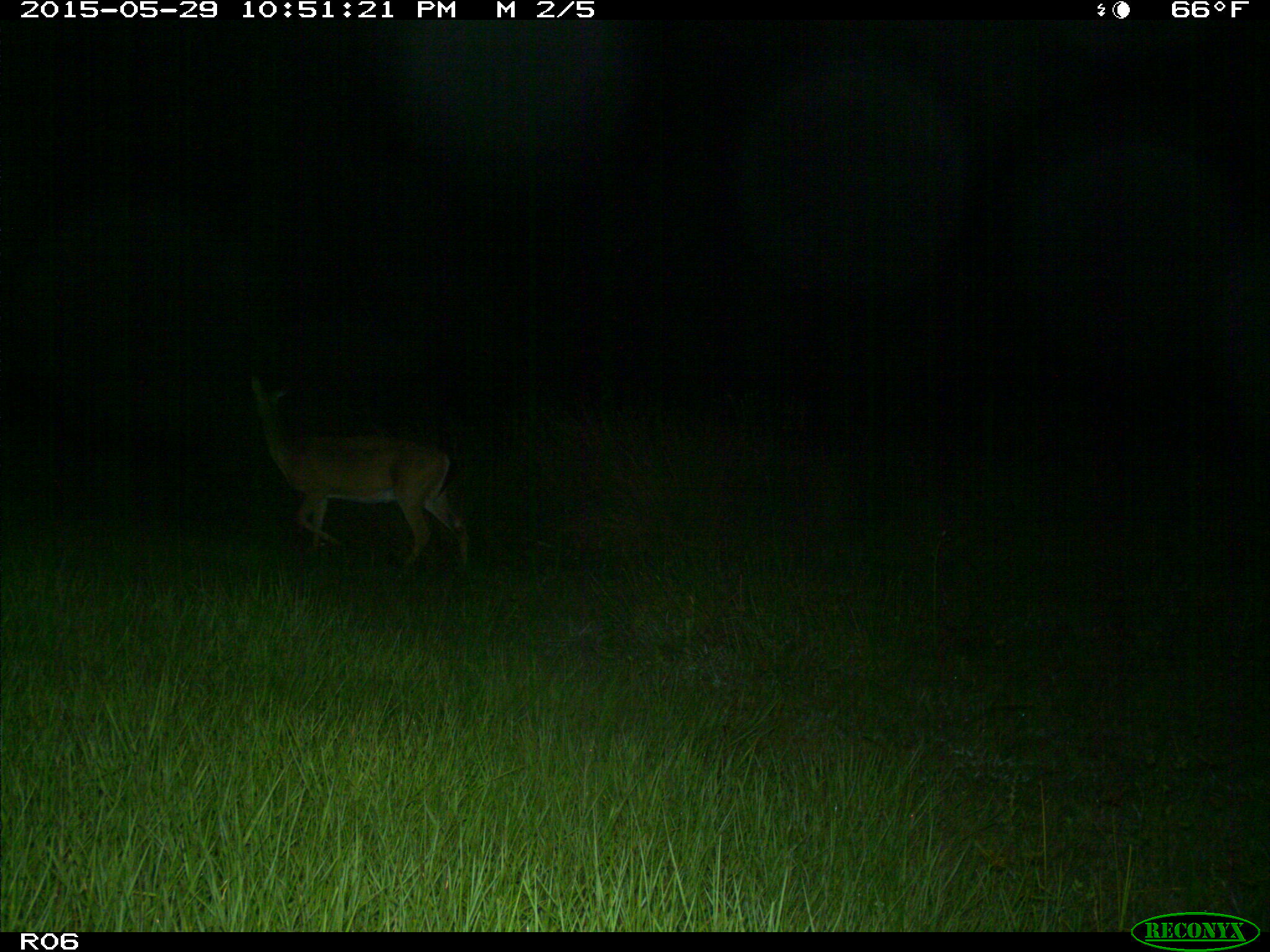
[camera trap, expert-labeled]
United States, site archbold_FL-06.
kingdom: Animalia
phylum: Chordata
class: Mammalia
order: Artiodactyla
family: Cervidae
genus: Odocoileus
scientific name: Odocoileus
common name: deer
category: unidentified deer